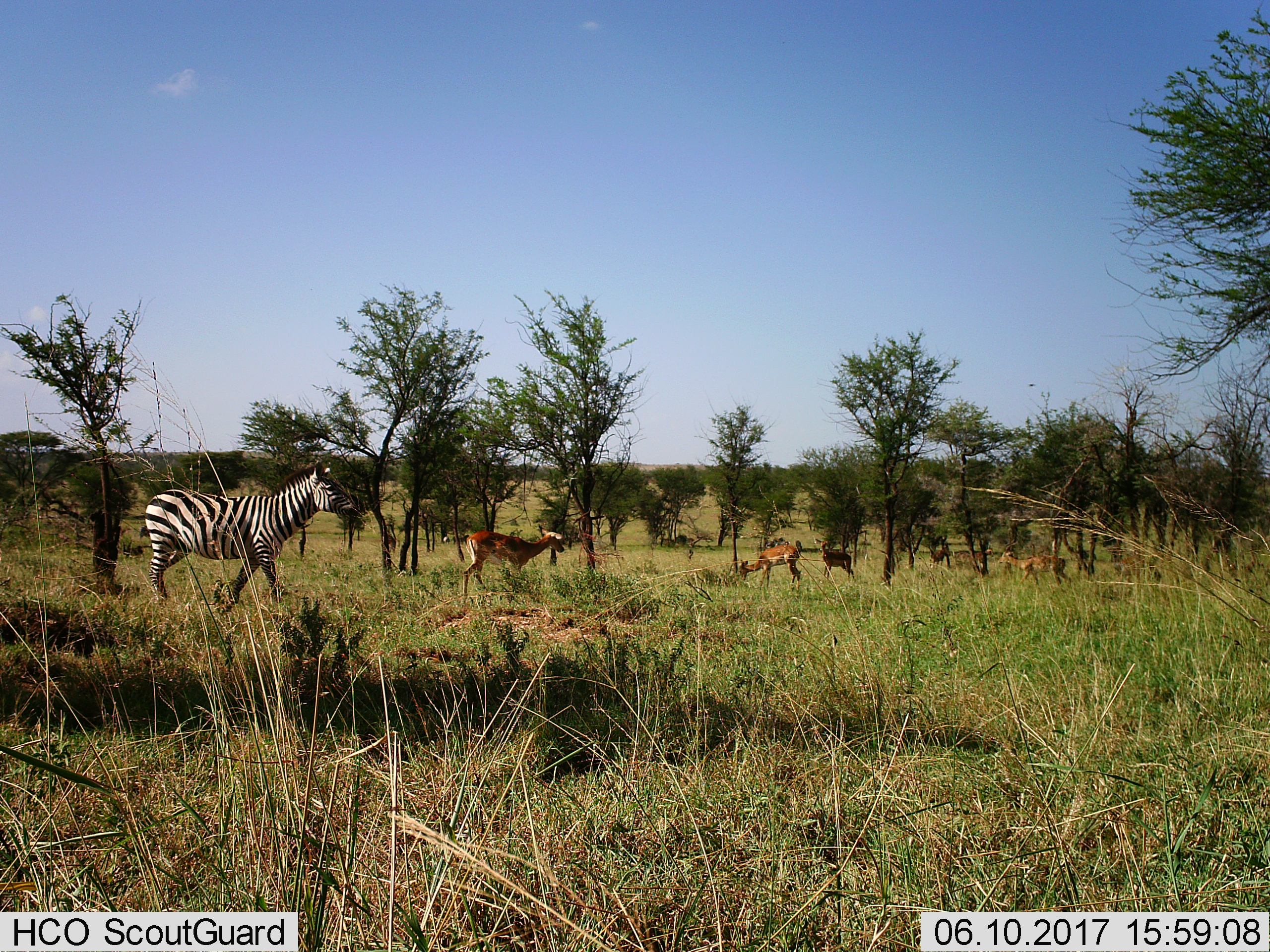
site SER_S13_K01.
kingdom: Animalia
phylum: Chordata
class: Mammalia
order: Artiodactyla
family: Bovidae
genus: Aepyceros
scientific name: Aepyceros melampus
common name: impala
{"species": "impala (Aepyceros melampus)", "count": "7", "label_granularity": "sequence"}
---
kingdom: Animalia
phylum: Chordata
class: Mammalia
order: Perissodactyla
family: Equidae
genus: Equus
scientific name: Equus quagga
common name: plains zebra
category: zebraplains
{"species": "zebraplains (plains zebra) (Equus quagga)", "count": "1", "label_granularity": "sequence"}